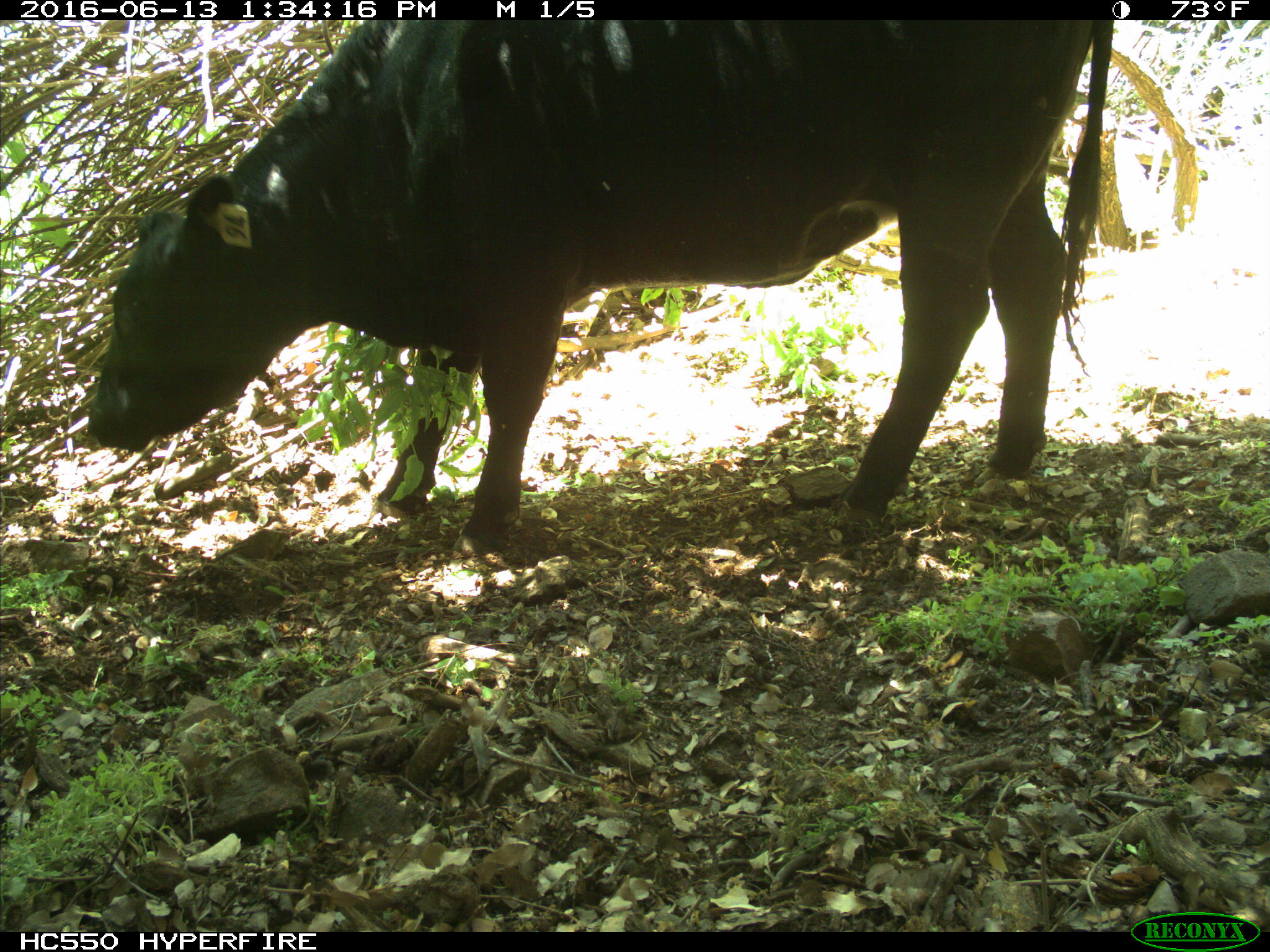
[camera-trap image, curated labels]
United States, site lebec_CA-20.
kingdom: Animalia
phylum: Chordata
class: Mammalia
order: Artiodactyla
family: Bovidae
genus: Bos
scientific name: Bos taurus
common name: domestic cow